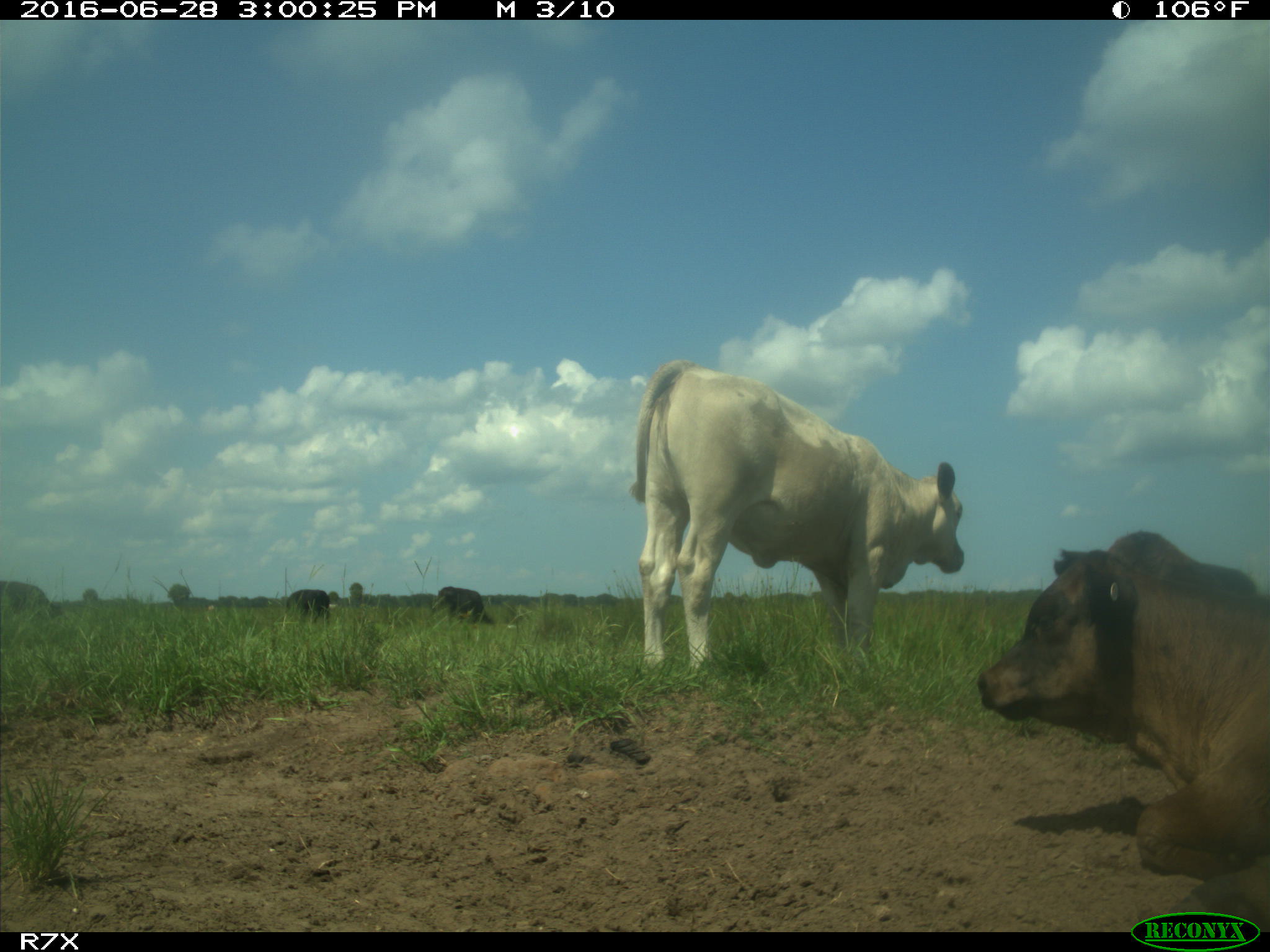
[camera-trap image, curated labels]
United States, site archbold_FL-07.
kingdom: Animalia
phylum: Chordata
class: Mammalia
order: Artiodactyla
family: Bovidae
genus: Bos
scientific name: Bos taurus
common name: domestic cow